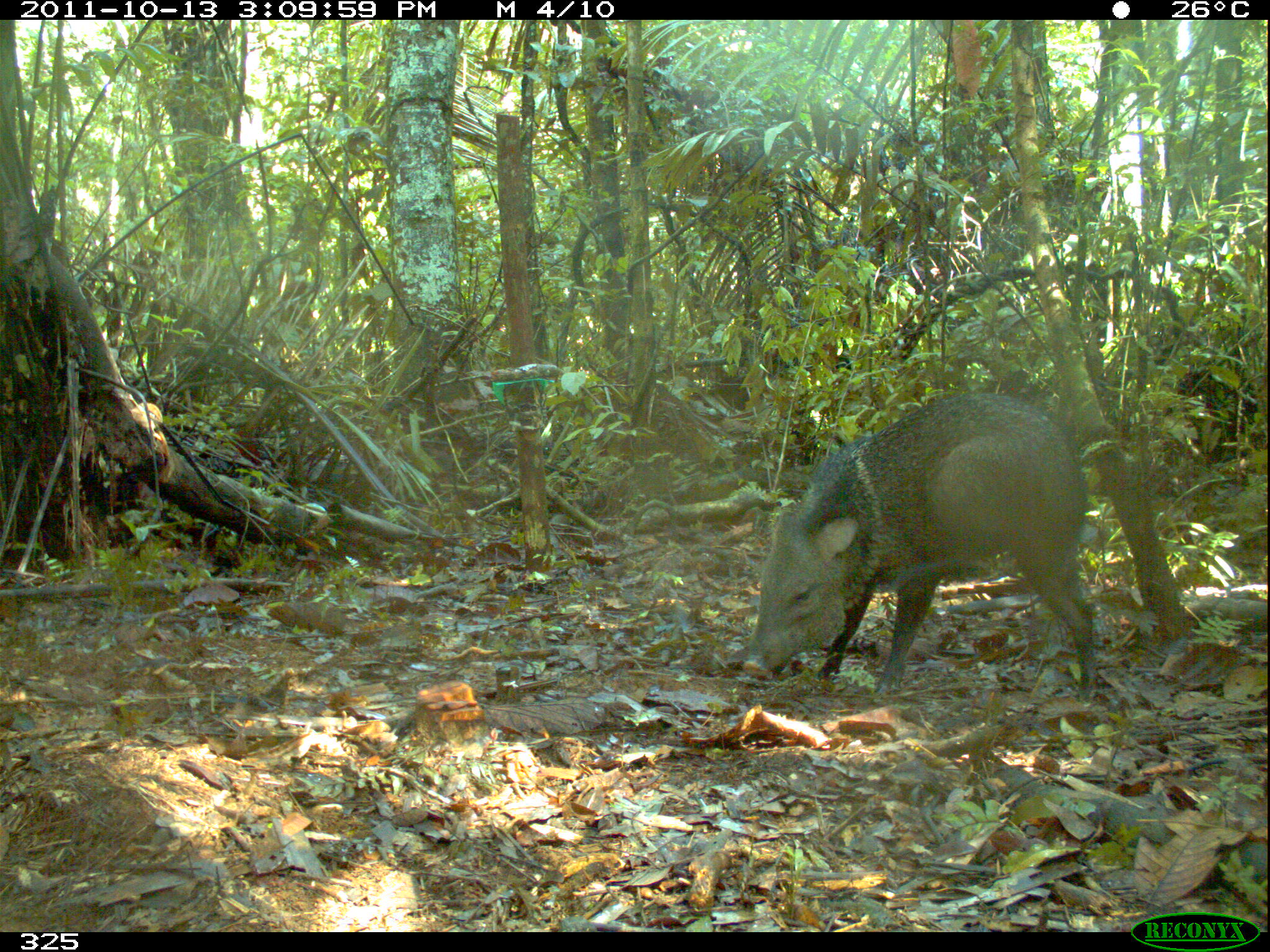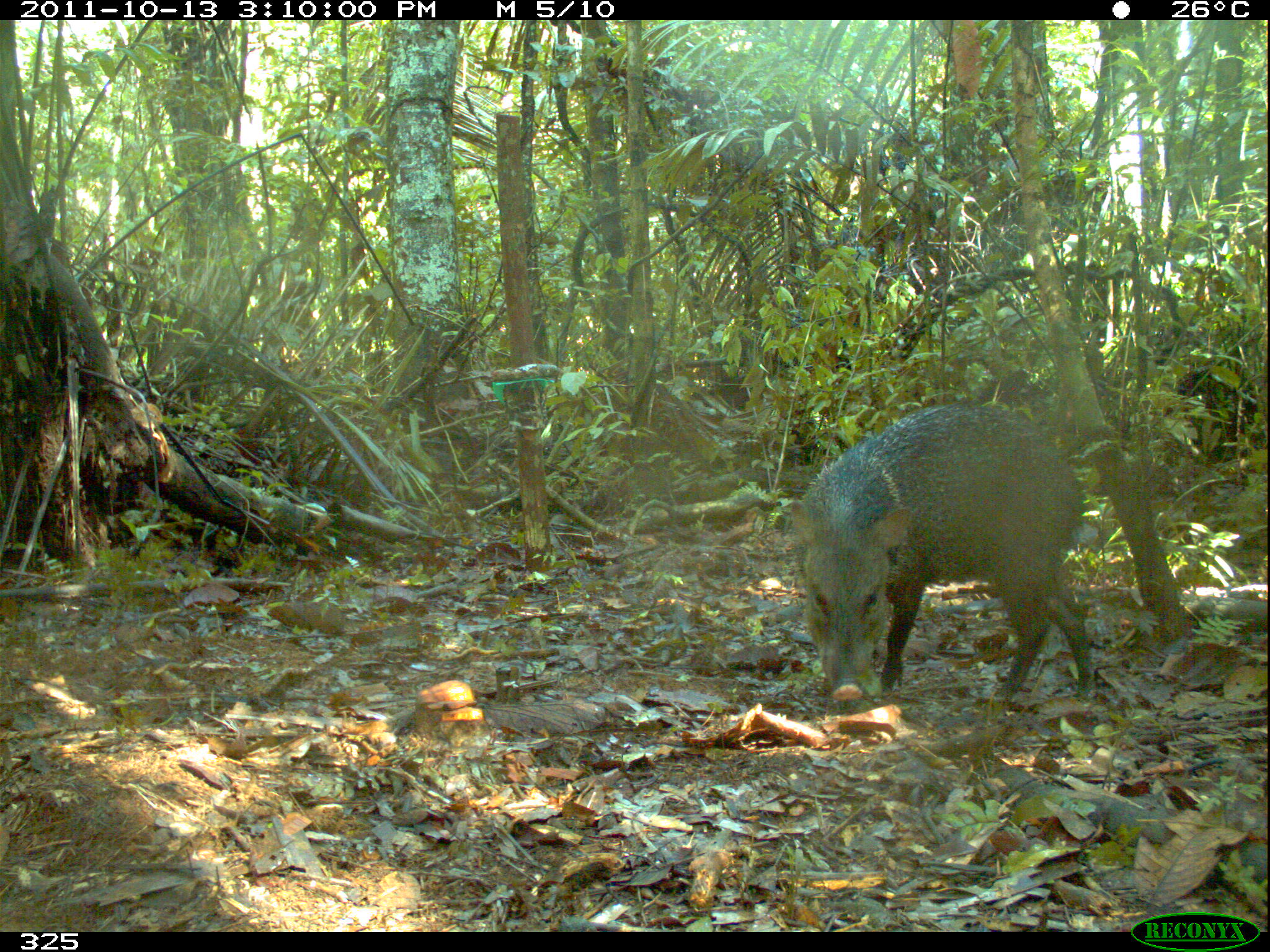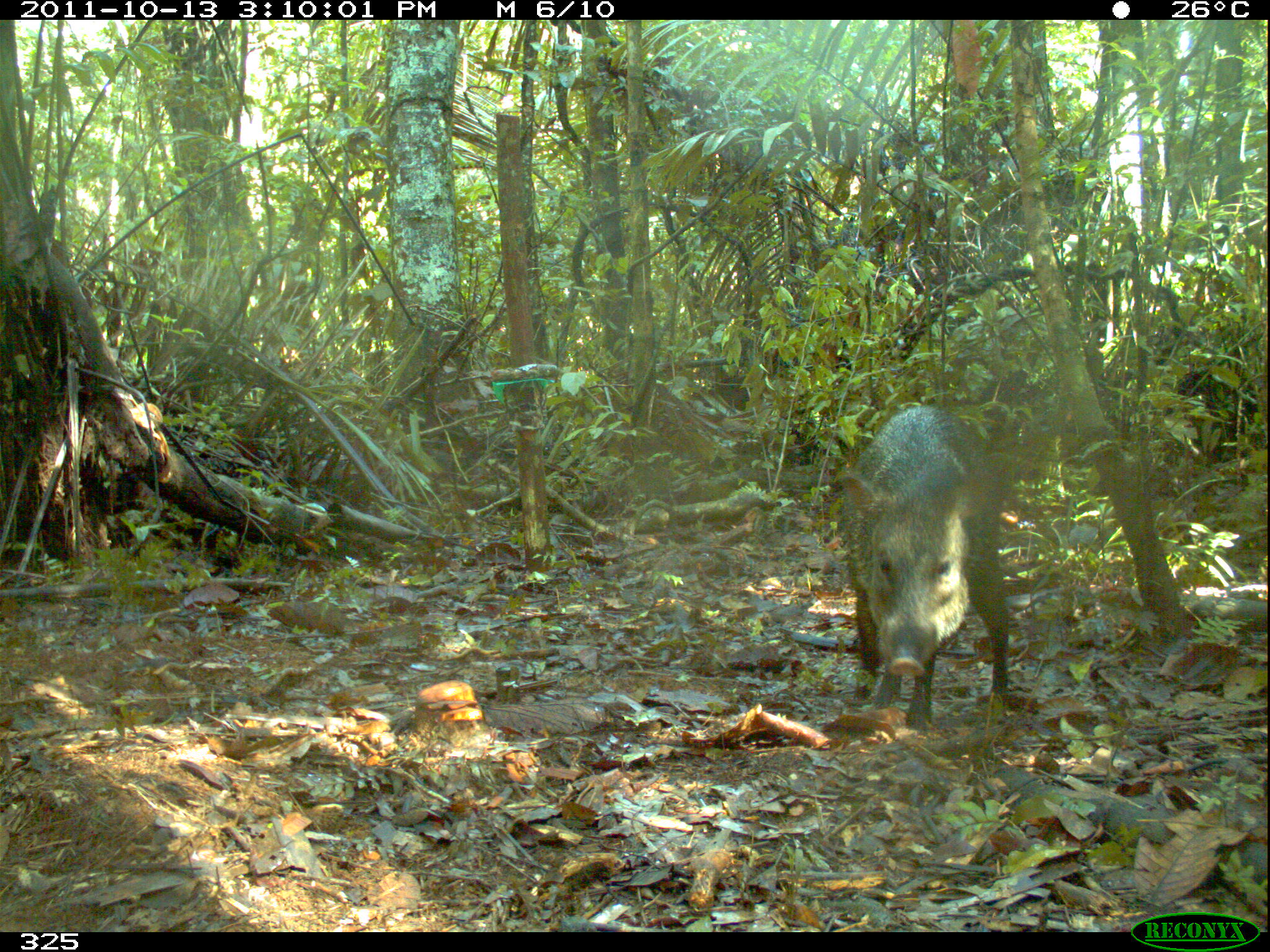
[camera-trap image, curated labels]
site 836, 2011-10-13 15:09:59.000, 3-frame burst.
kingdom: Animalia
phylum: Chordata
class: Mammalia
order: Artiodactyla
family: Tayassuidae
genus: Pecari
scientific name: Pecari tajacu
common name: collared peccary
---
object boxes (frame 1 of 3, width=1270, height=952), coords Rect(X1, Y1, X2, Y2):
pecari tajacu: Rect(738, 382, 1099, 697)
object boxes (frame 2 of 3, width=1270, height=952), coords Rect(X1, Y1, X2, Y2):
pecari tajacu: Rect(788, 398, 1097, 706)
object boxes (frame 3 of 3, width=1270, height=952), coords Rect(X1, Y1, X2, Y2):
pecari tajacu: Rect(837, 400, 1016, 726)